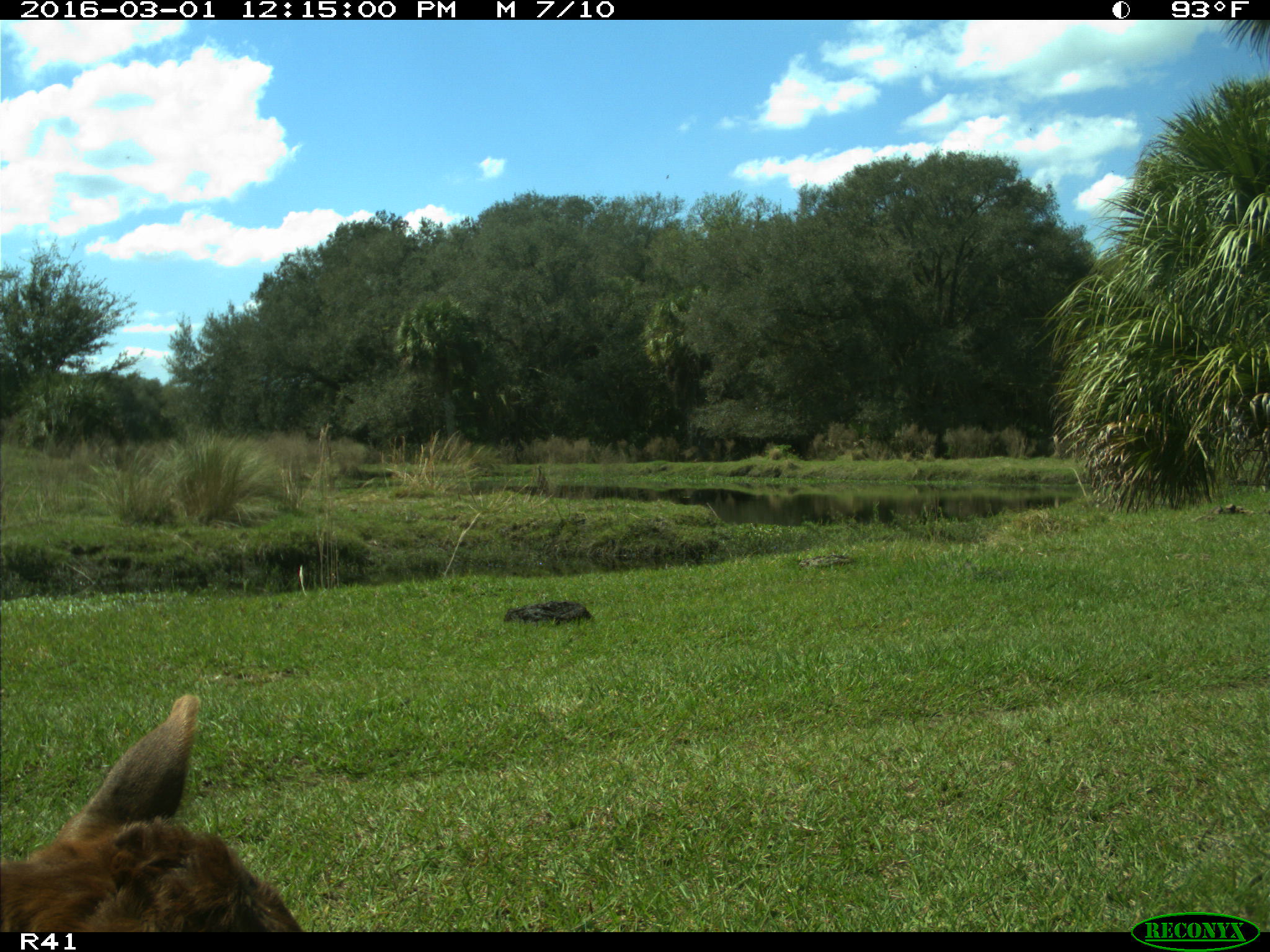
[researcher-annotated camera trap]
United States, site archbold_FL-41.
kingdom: Animalia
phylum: Chordata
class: Mammalia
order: Artiodactyla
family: Bovidae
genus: Bos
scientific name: Bos taurus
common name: domestic cow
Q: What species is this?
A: Bos taurus (domestic cow).